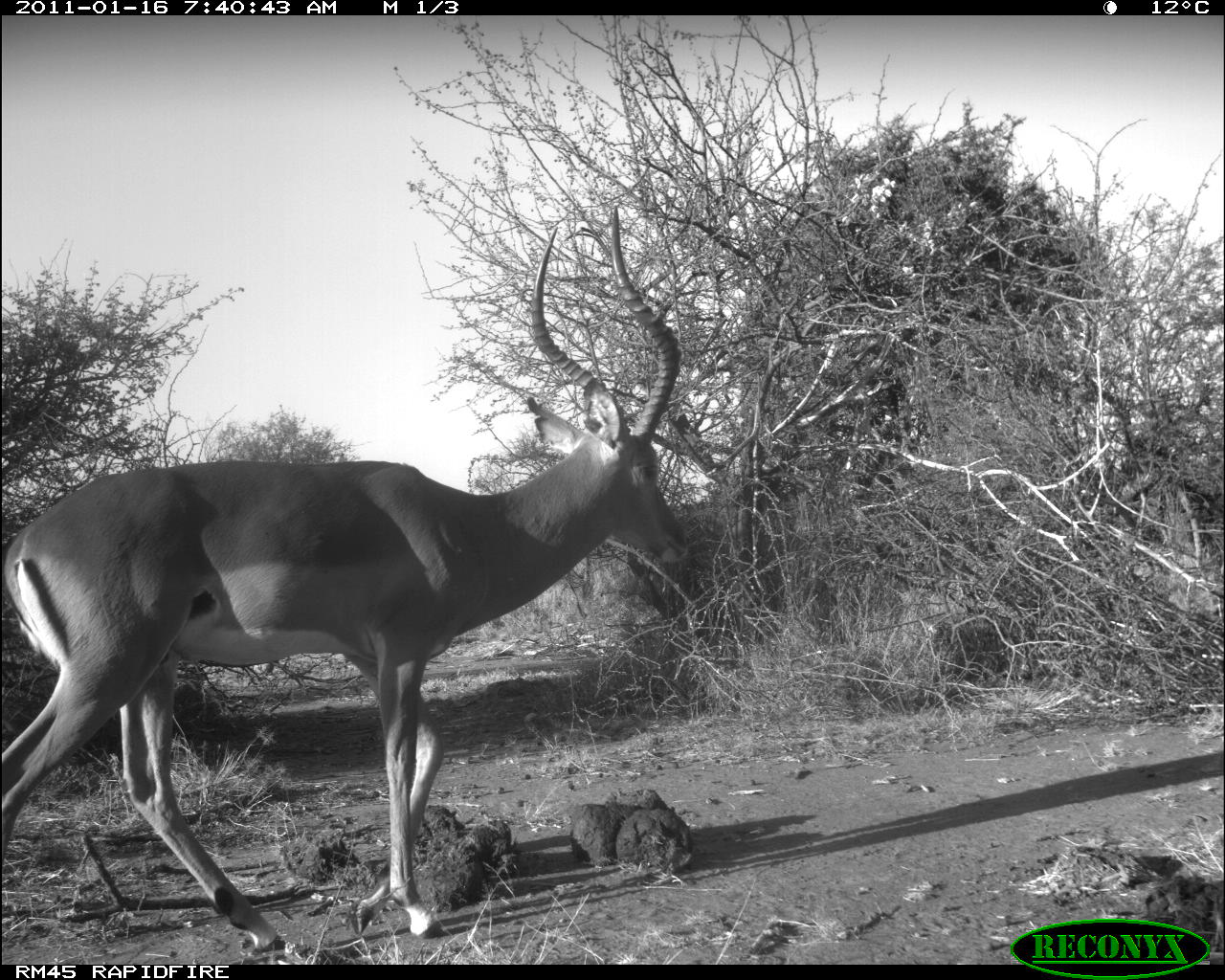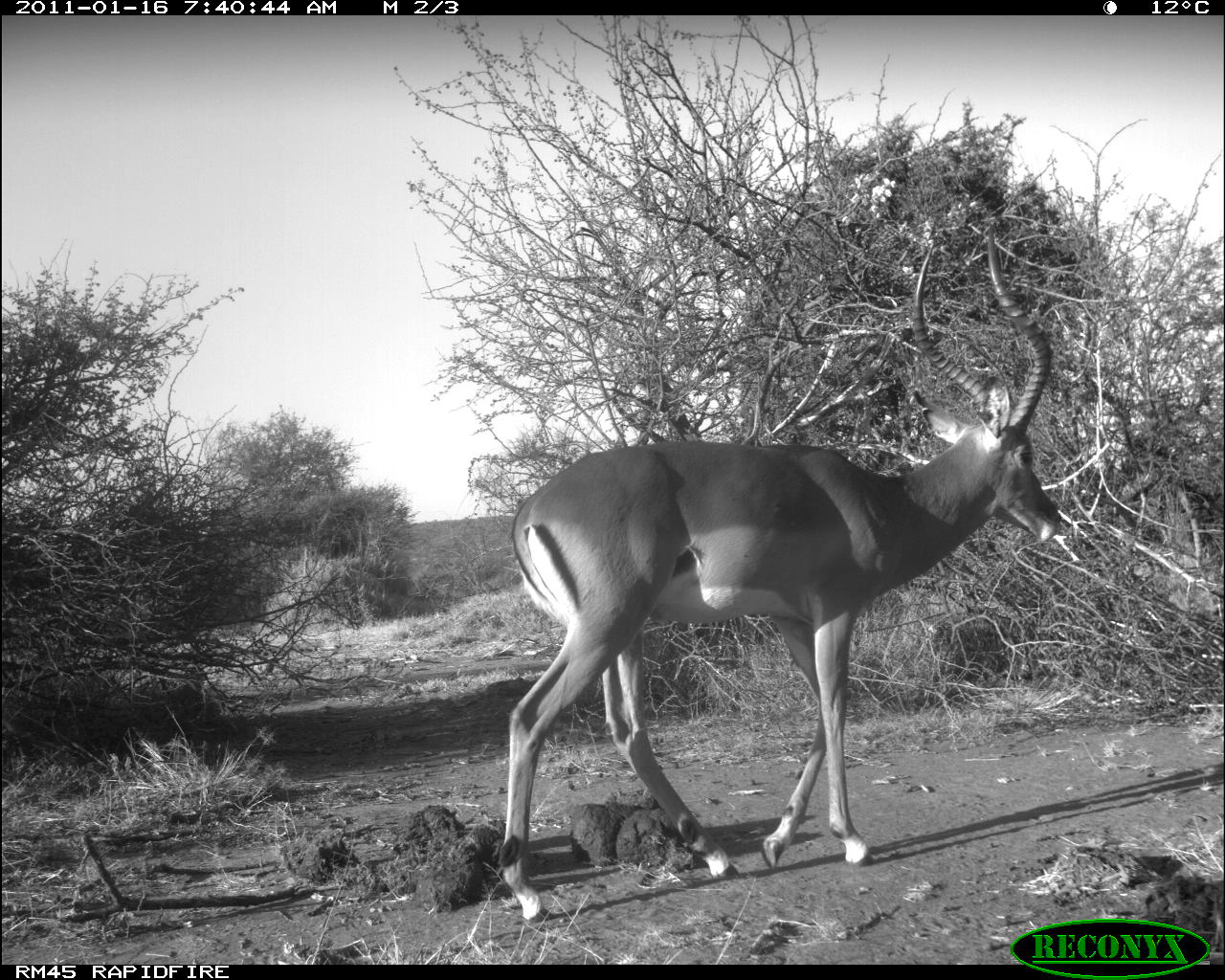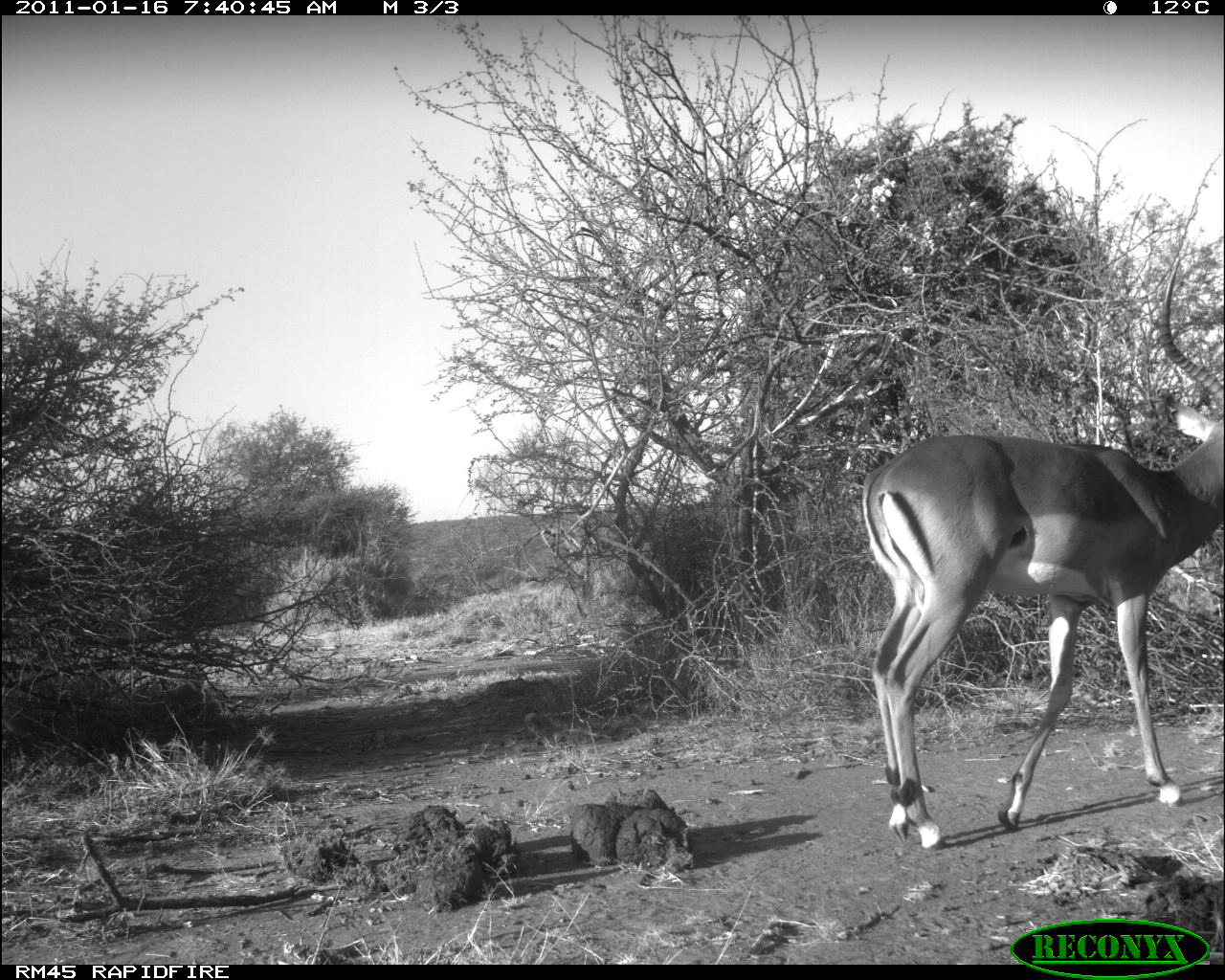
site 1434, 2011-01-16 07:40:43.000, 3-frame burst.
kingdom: Animalia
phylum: Chordata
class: Mammalia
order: Artiodactyla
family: Bovidae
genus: Aepyceros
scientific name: Aepyceros melampus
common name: impala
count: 1